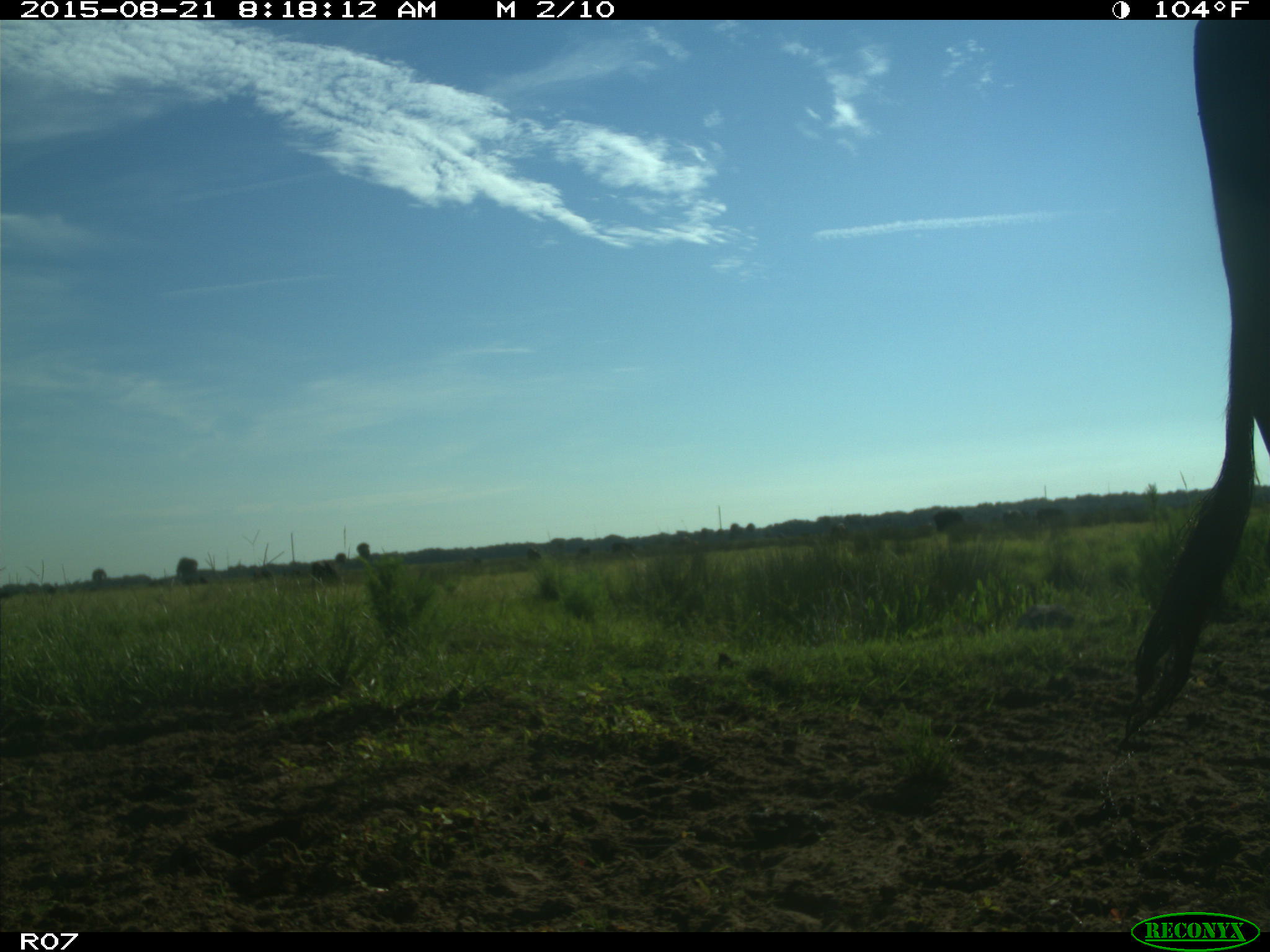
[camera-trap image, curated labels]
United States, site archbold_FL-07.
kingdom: Animalia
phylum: Chordata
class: Mammalia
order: Artiodactyla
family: Bovidae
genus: Bos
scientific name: Bos taurus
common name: domestic cow